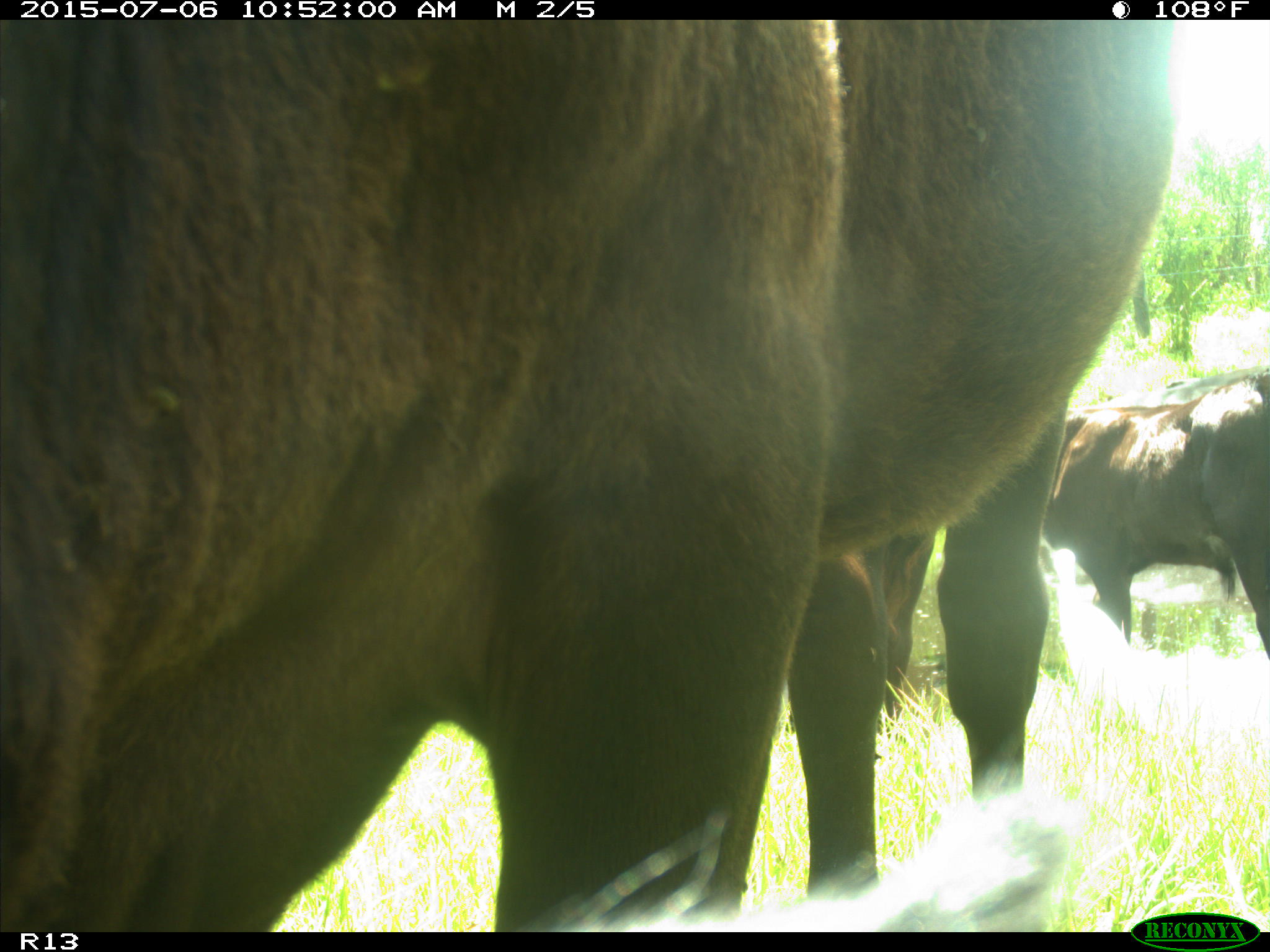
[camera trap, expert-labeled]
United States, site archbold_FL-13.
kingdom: Animalia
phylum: Chordata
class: Mammalia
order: Artiodactyla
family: Bovidae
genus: Bos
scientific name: Bos taurus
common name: domestic cow